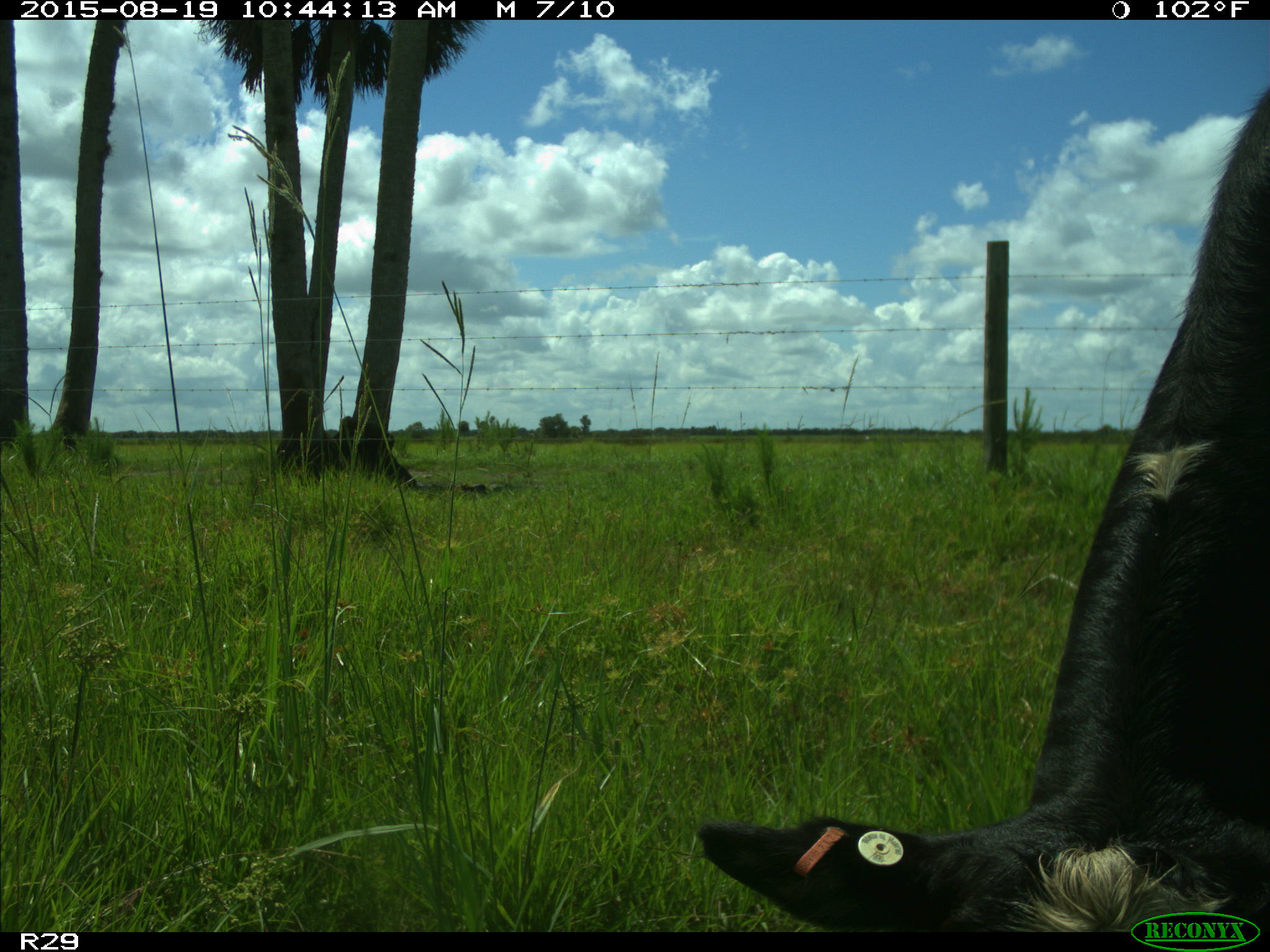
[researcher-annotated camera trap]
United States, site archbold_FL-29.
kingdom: Animalia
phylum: Chordata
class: Mammalia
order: Artiodactyla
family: Bovidae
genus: Bos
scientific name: Bos taurus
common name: domestic cow